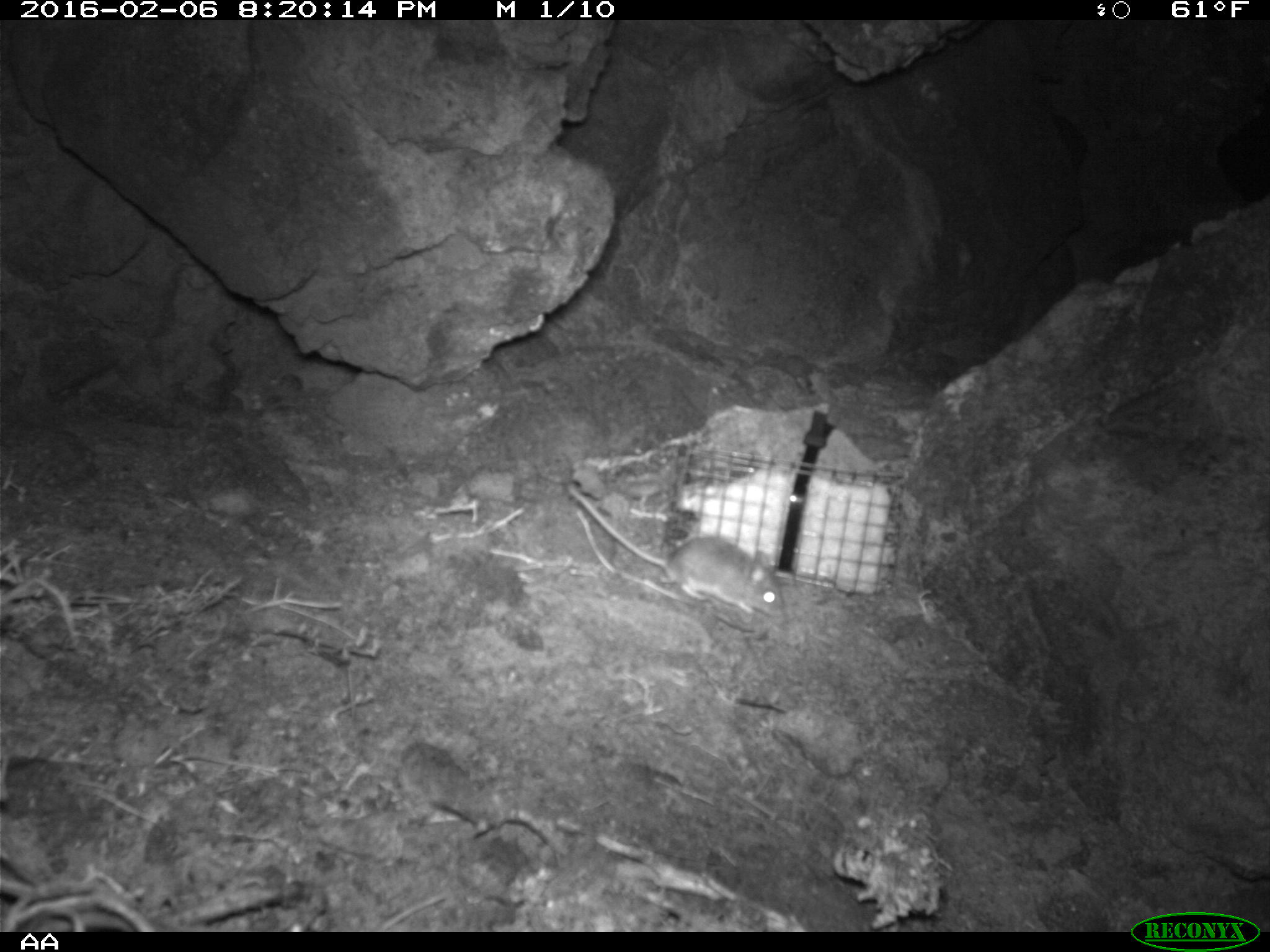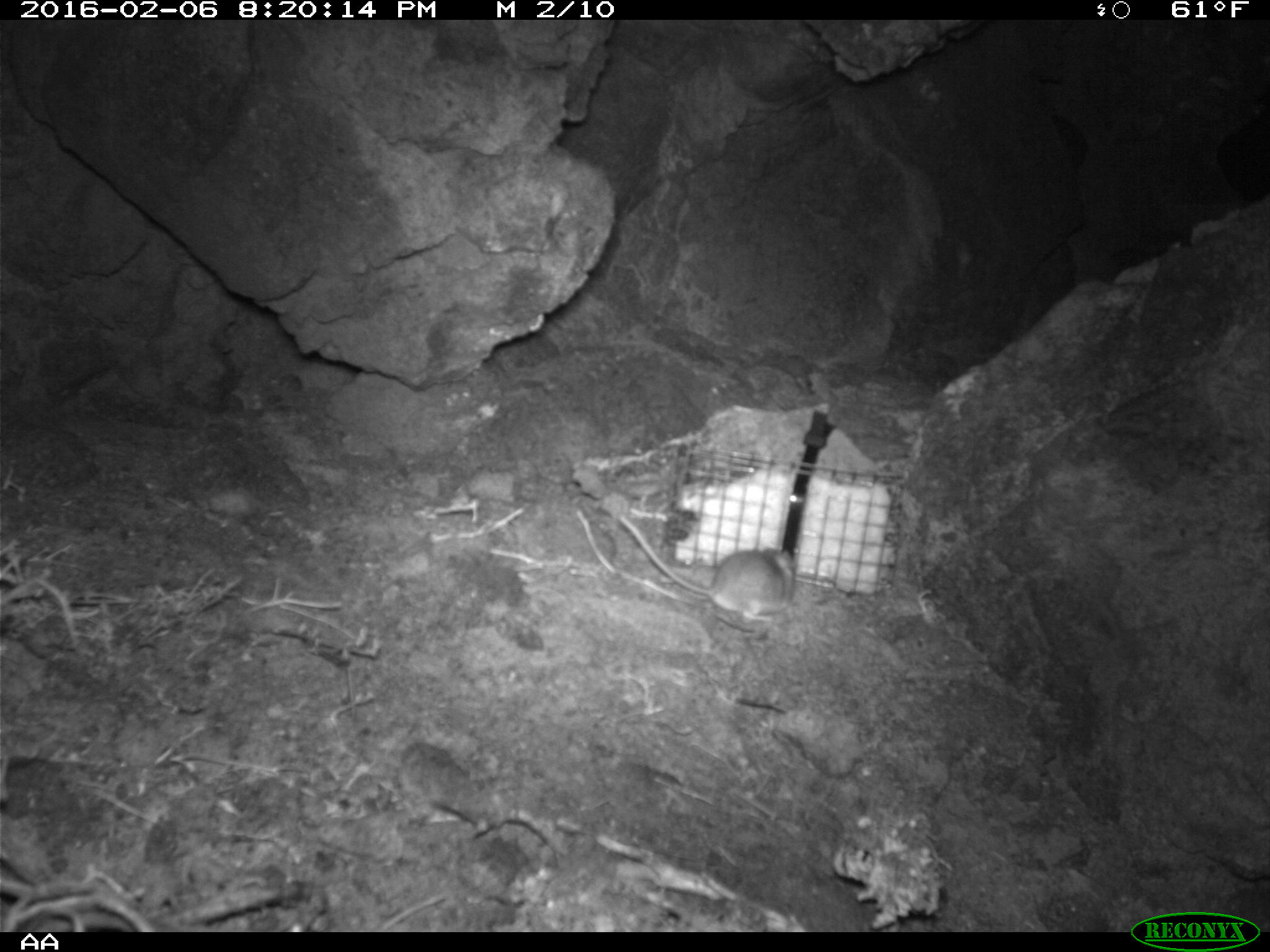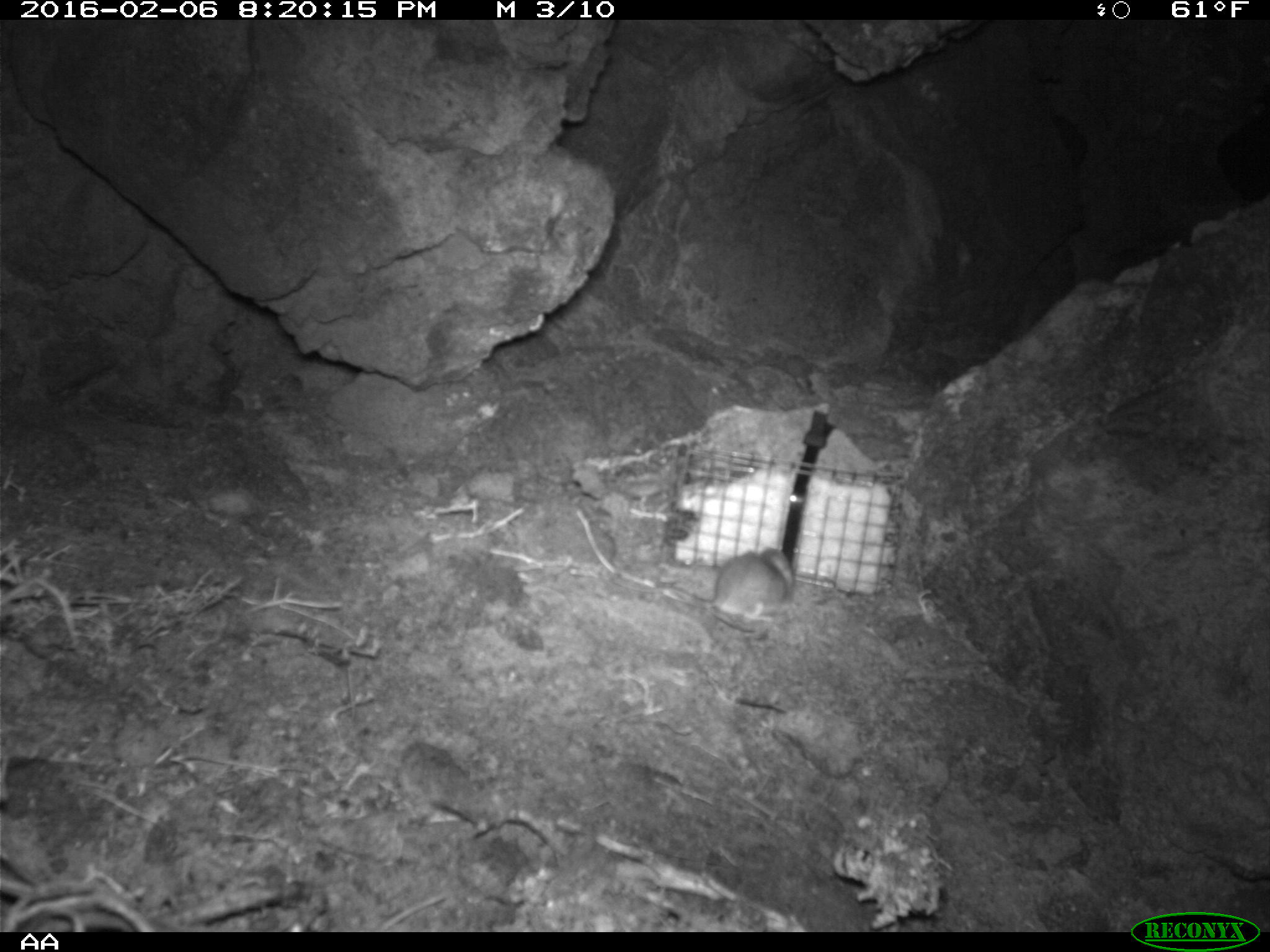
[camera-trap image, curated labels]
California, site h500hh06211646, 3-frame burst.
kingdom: Animalia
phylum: Chordata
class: Mammalia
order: Rodentia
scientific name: Rodentia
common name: rodent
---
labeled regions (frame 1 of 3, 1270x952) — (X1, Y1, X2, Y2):
rodent: (566, 483, 788, 617)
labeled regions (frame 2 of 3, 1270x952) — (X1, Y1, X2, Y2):
rodent: (616, 511, 794, 620)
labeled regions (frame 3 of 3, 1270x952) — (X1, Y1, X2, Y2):
rodent: (653, 544, 794, 620)